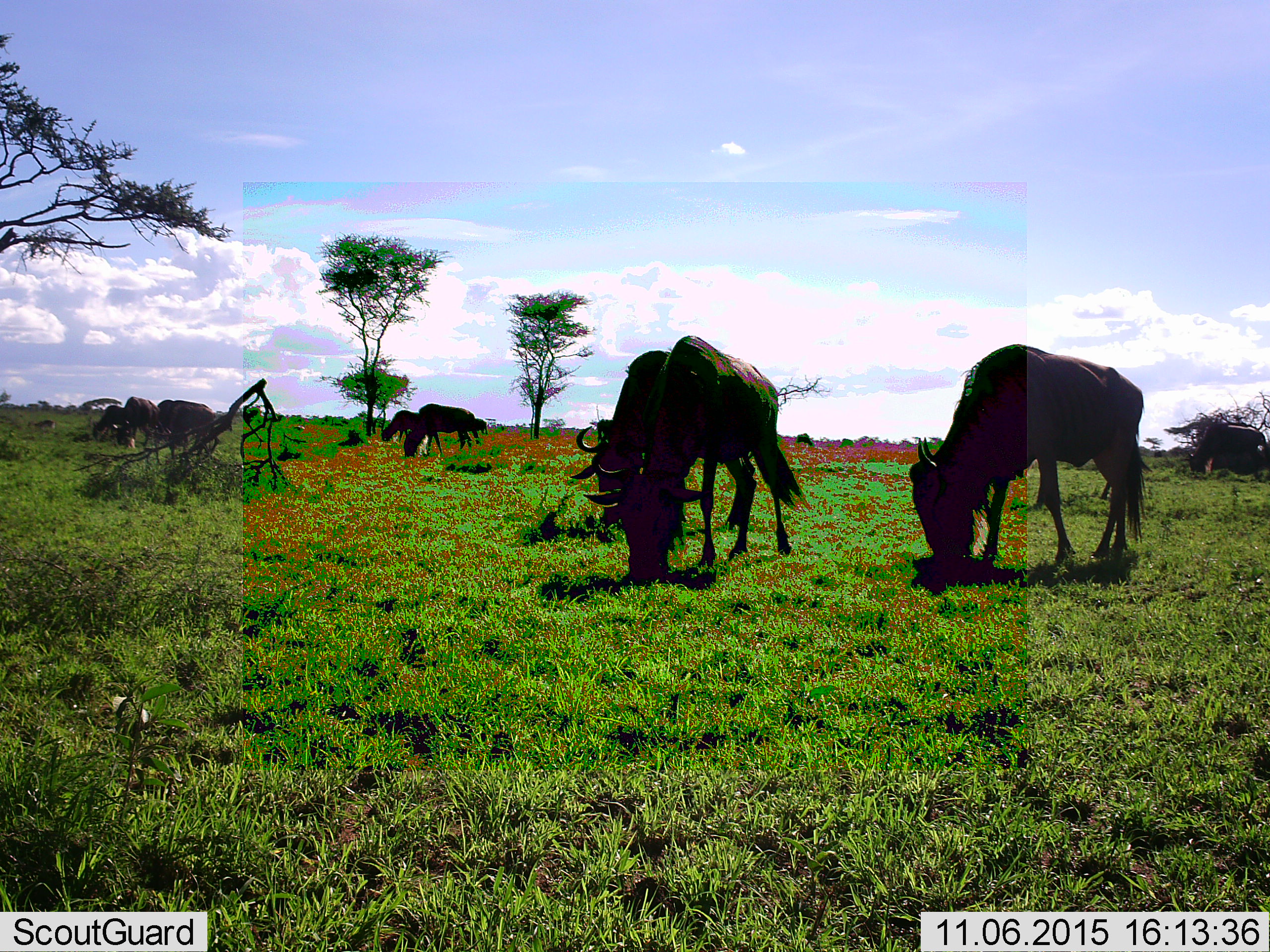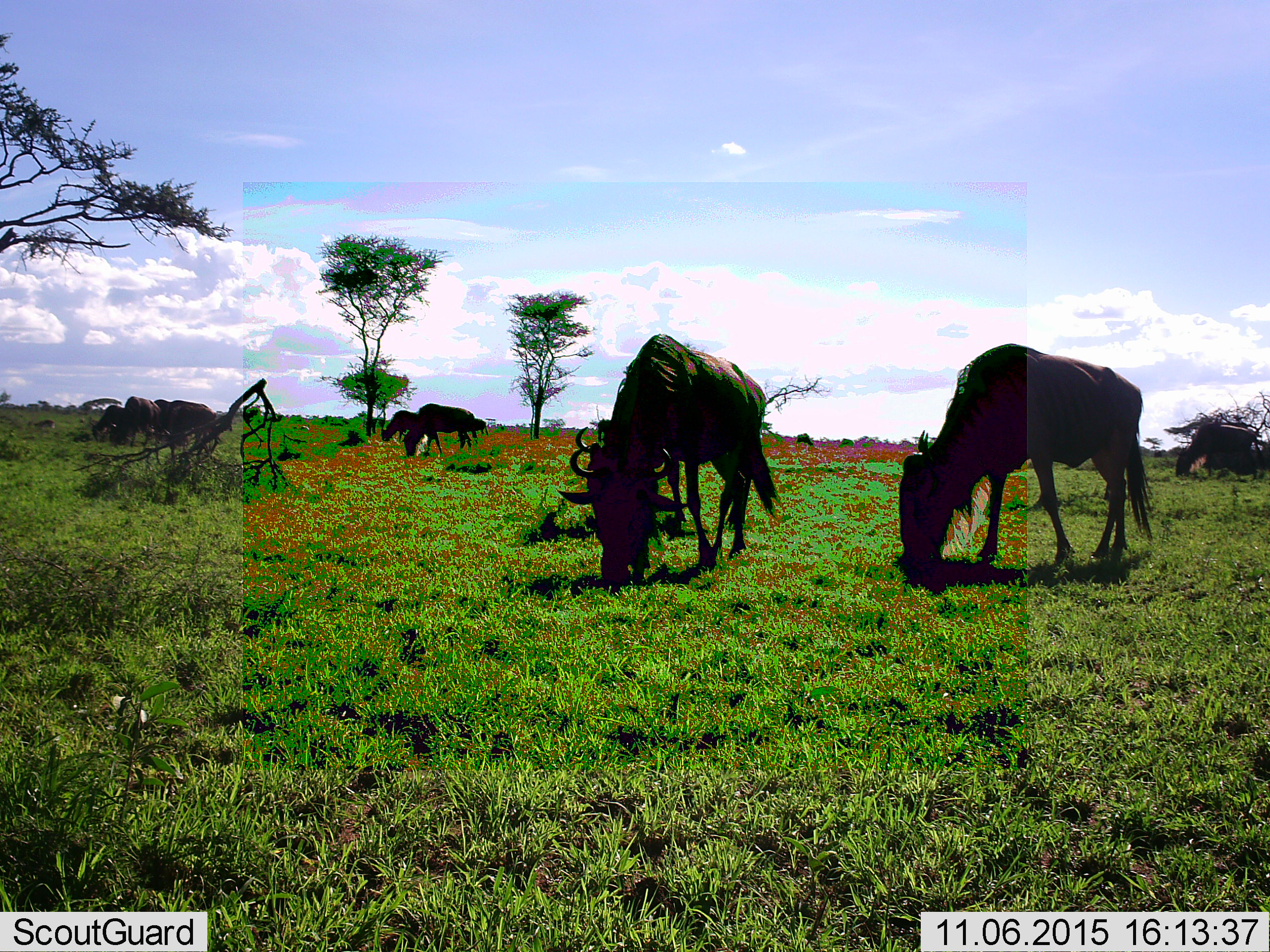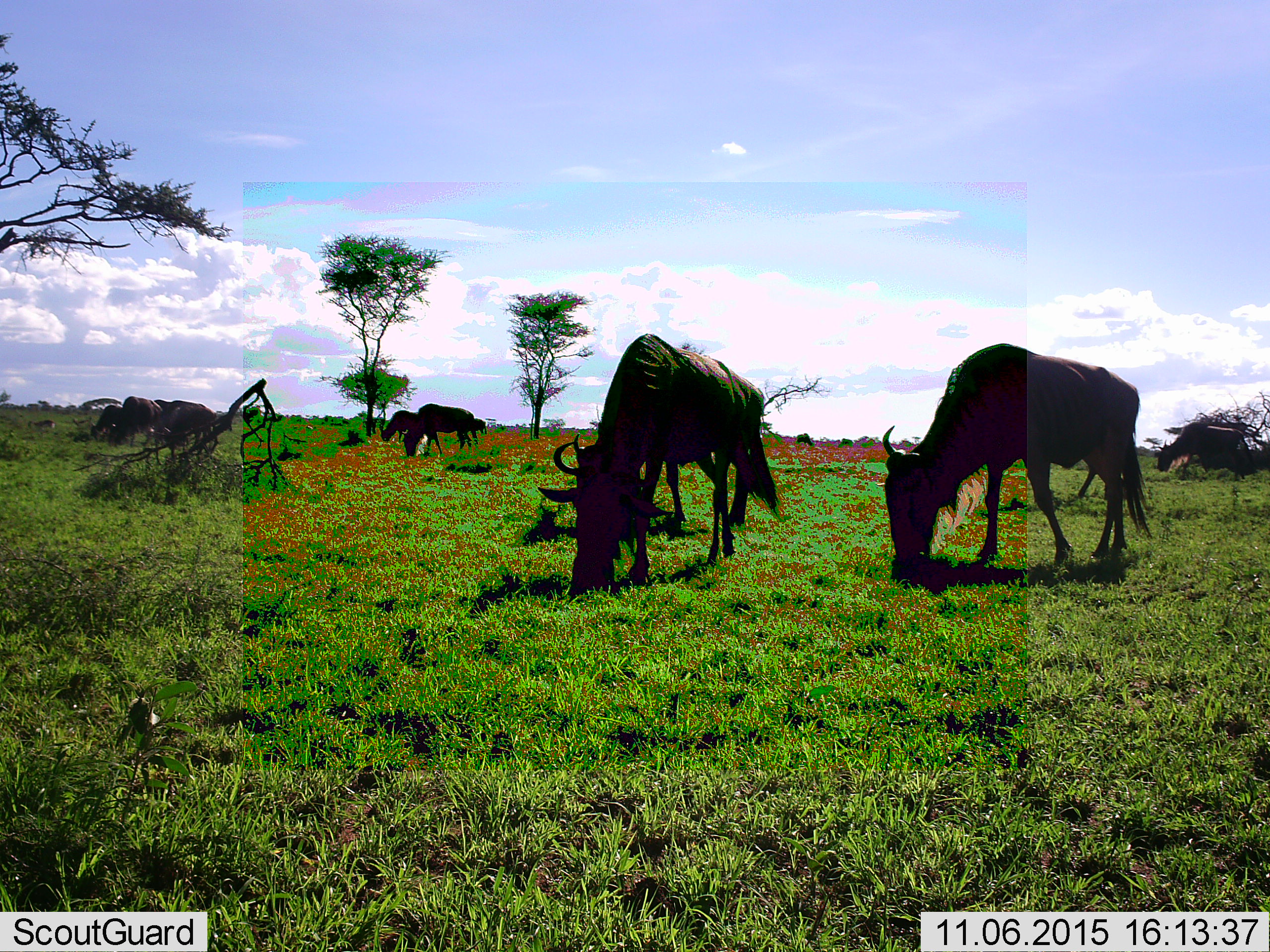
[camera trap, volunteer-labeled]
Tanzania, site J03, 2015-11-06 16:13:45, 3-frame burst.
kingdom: Animalia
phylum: Chordata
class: Mammalia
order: Artiodactyla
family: Bovidae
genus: Connochaetes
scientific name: Connochaetes taurinus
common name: blue wildebeest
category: wildebeest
Wildebeest (blue wildebeest) (Connochaetes taurinus), count 11-50. Behavior (volunteer vote fractions): standing 25%, resting 0%, moving 25%, interacting 0%. Young present (vote fraction): 0%. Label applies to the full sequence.